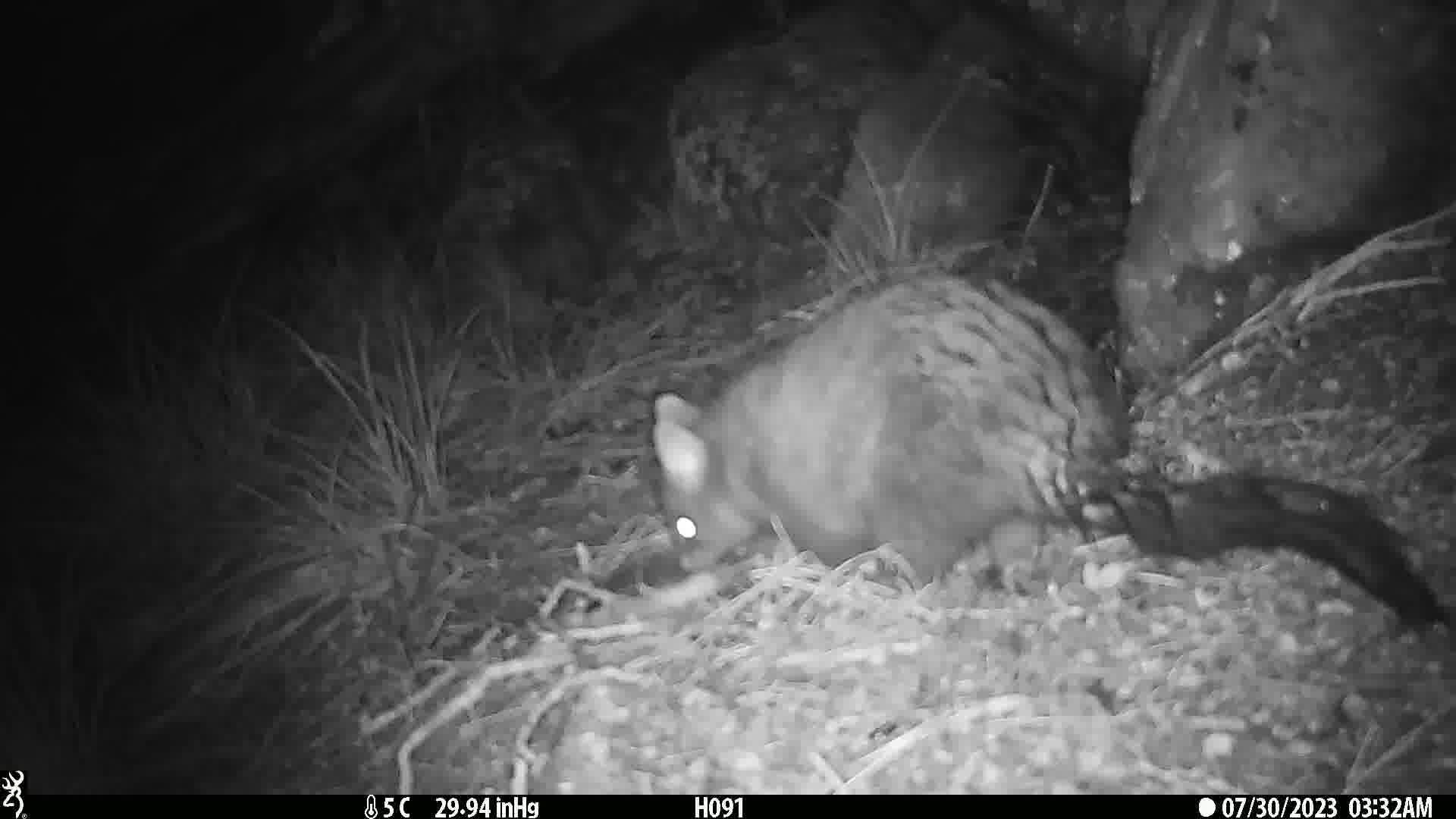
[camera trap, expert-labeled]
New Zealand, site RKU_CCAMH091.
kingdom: Animalia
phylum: Chordata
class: Mammalia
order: Diprotodontia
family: Phalangeridae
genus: Trichosurus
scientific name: Trichosurus vulpecula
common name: common brushtail possum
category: possum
Possum (common brushtail possum) (Trichosurus vulpecula).